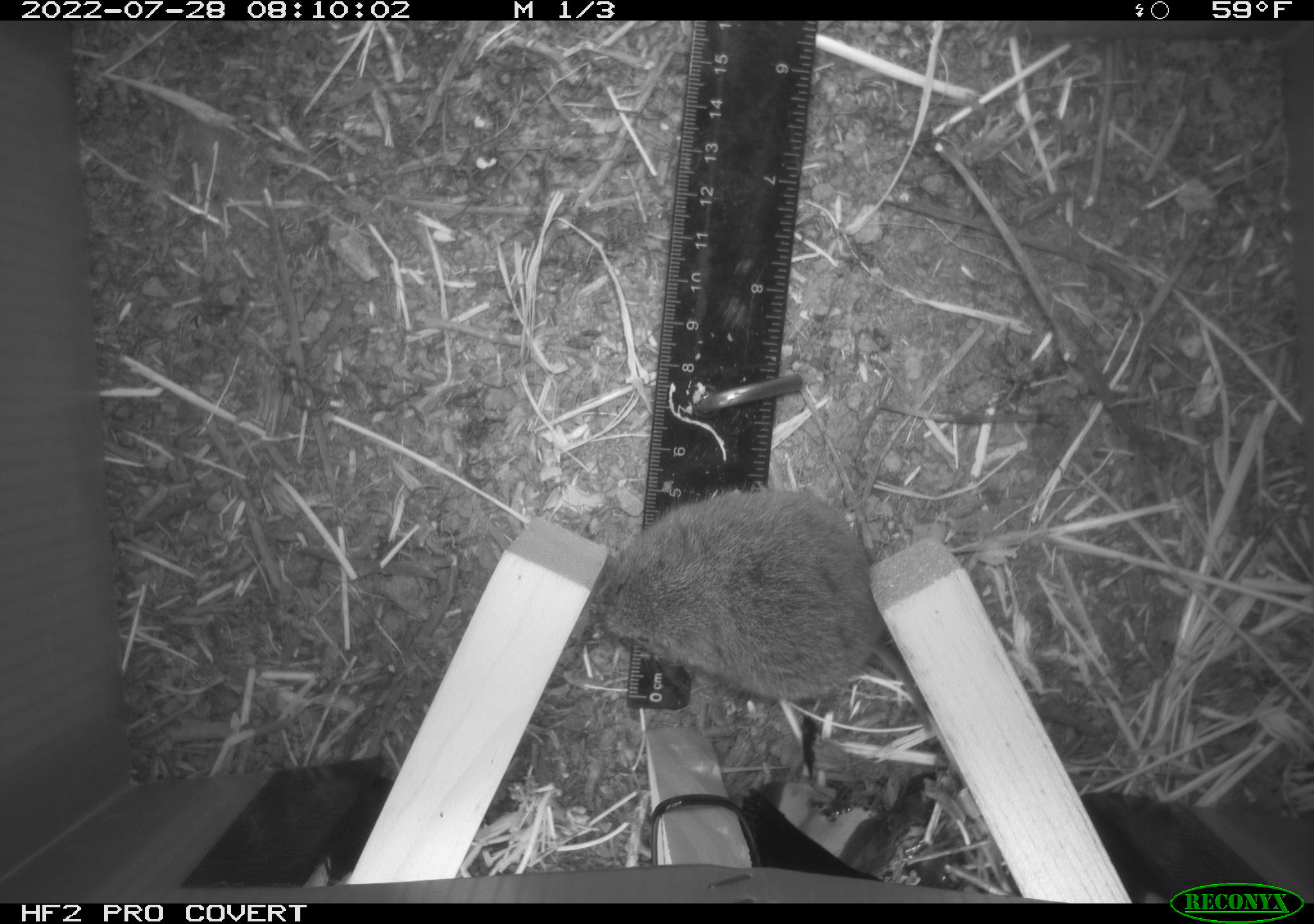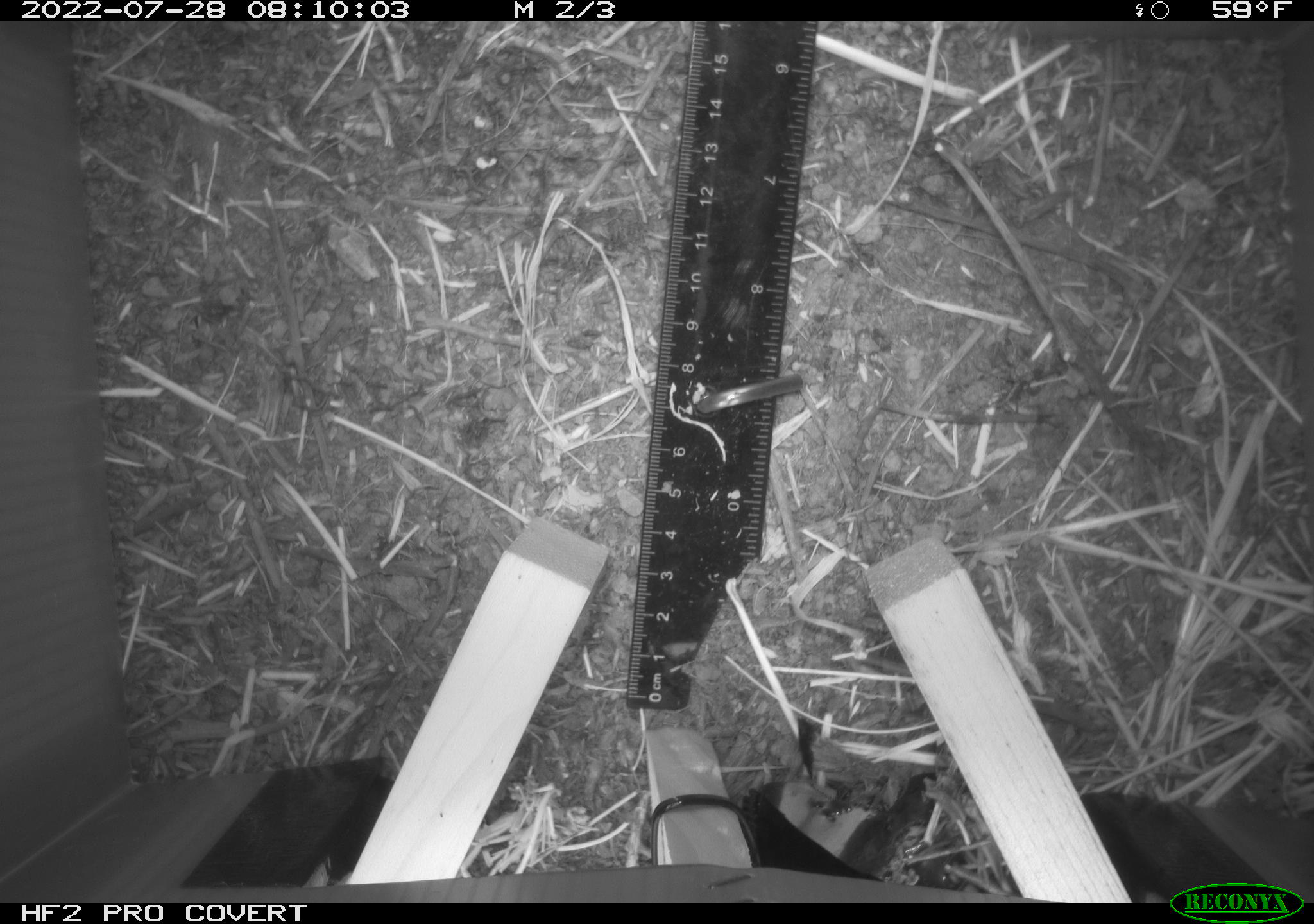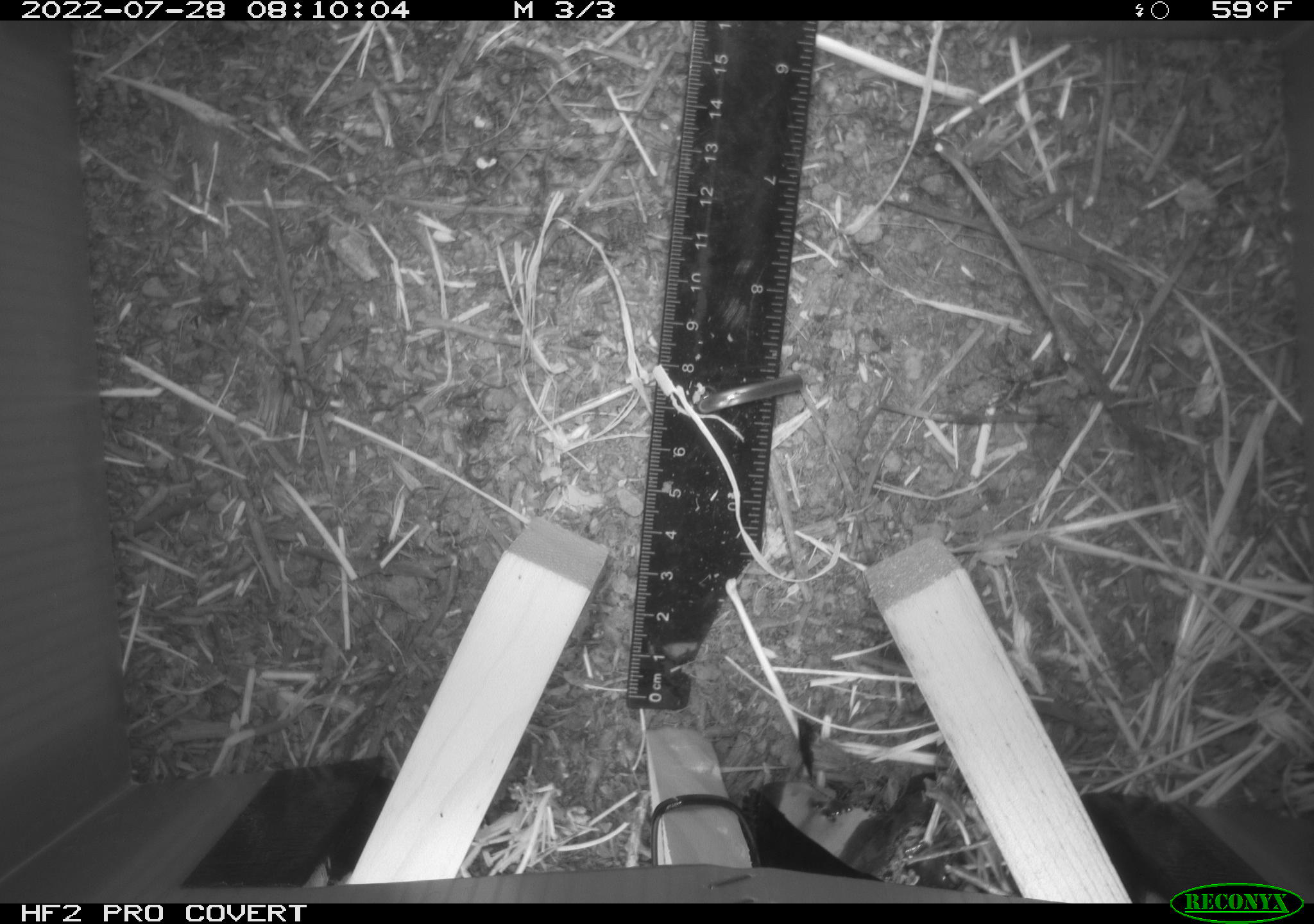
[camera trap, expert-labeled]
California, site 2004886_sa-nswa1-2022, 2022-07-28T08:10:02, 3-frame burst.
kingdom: Animalia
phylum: Chordata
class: Mammalia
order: Rodentia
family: Cricetidae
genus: Microtus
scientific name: Microtus californicus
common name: california vole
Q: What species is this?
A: California vole (Microtus californicus).